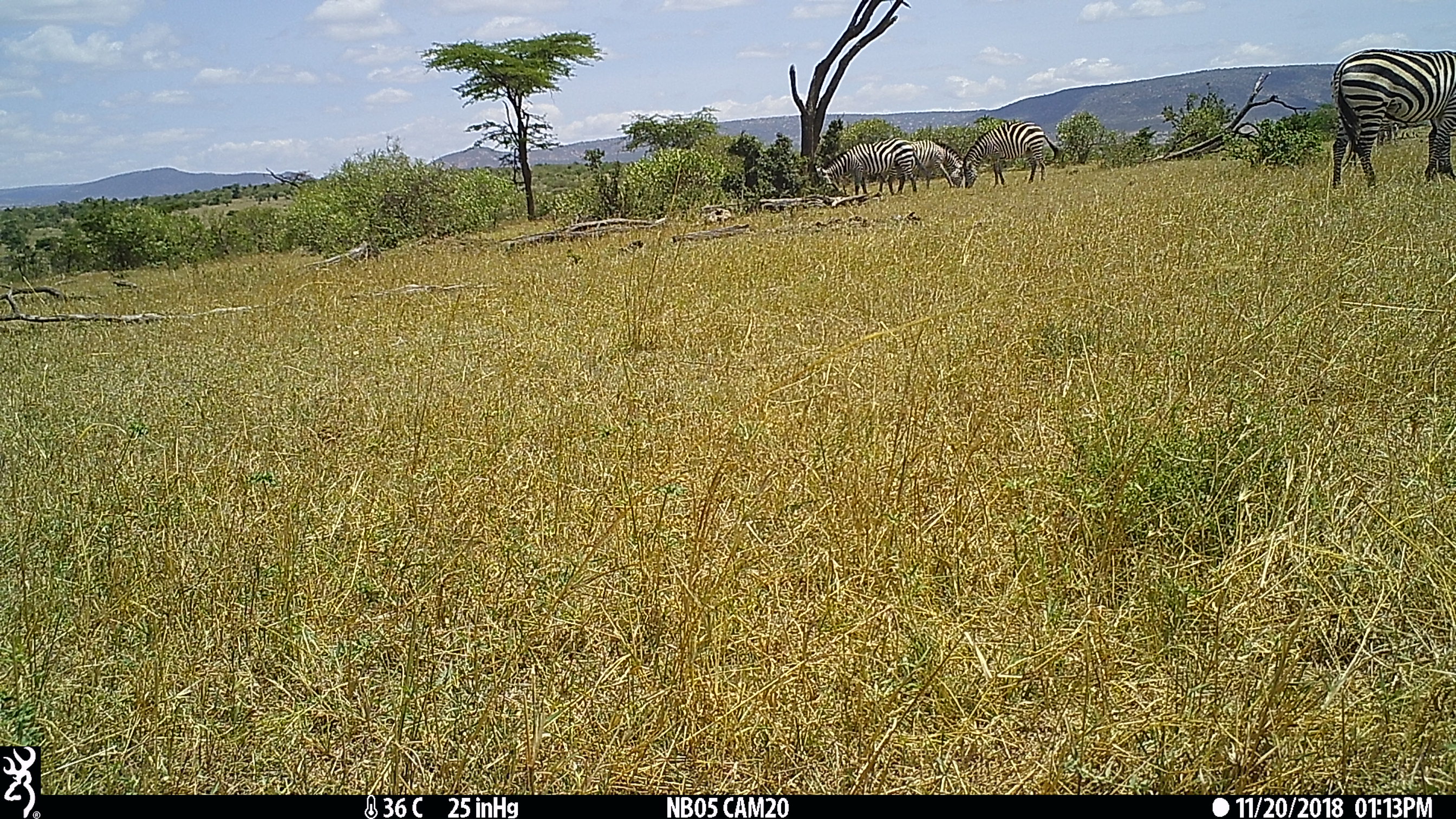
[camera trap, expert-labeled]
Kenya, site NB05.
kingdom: Animalia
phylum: Chordata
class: Mammalia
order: Perissodactyla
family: Equidae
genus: Equus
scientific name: Equus quagga burchellii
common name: burchell's zebra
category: zebra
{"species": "zebra (burchell's zebra) (Equus quagga burchellii)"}